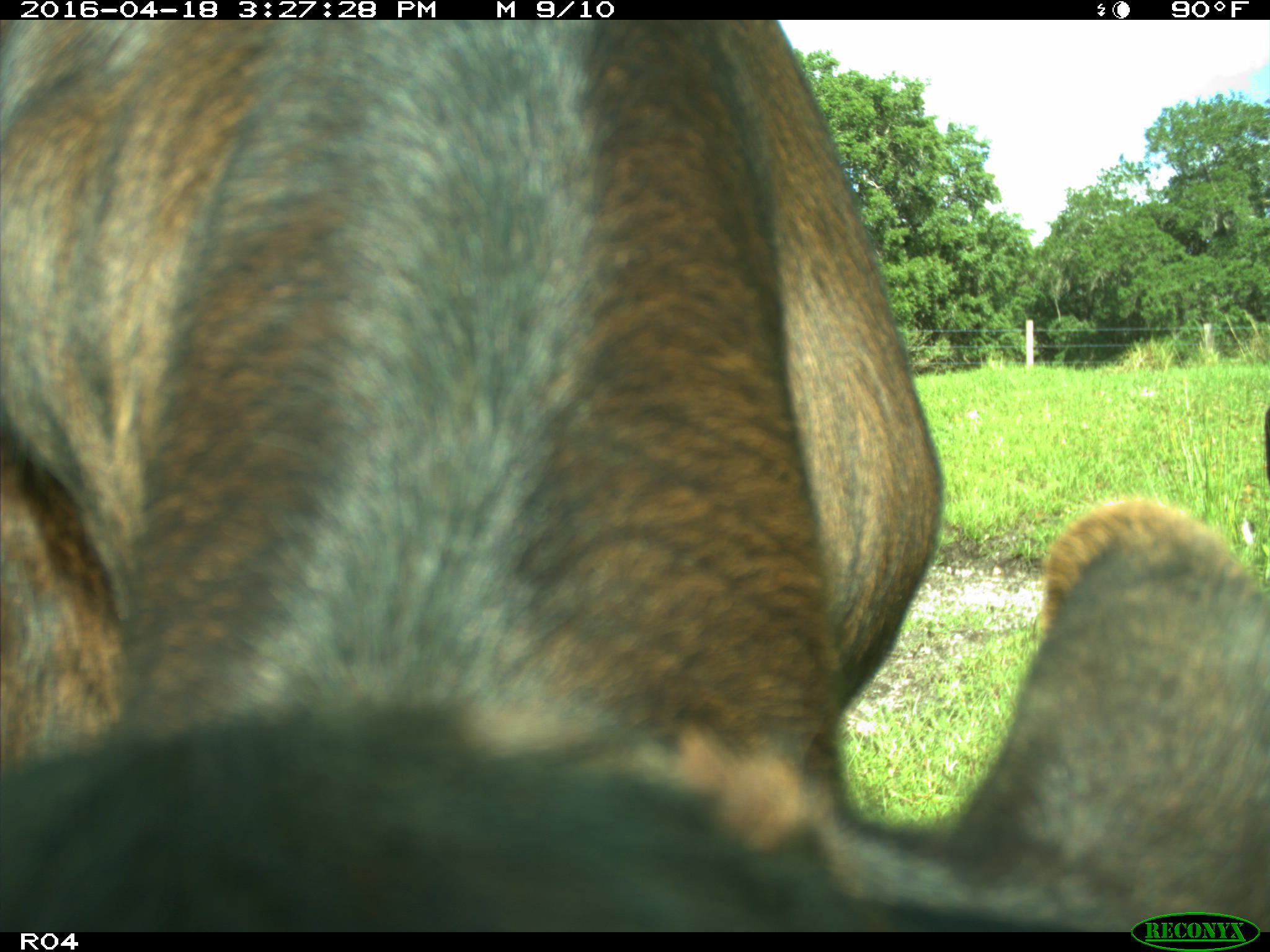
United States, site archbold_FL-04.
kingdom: Animalia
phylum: Chordata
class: Mammalia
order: Artiodactyla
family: Bovidae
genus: Bos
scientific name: Bos taurus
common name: domestic cow